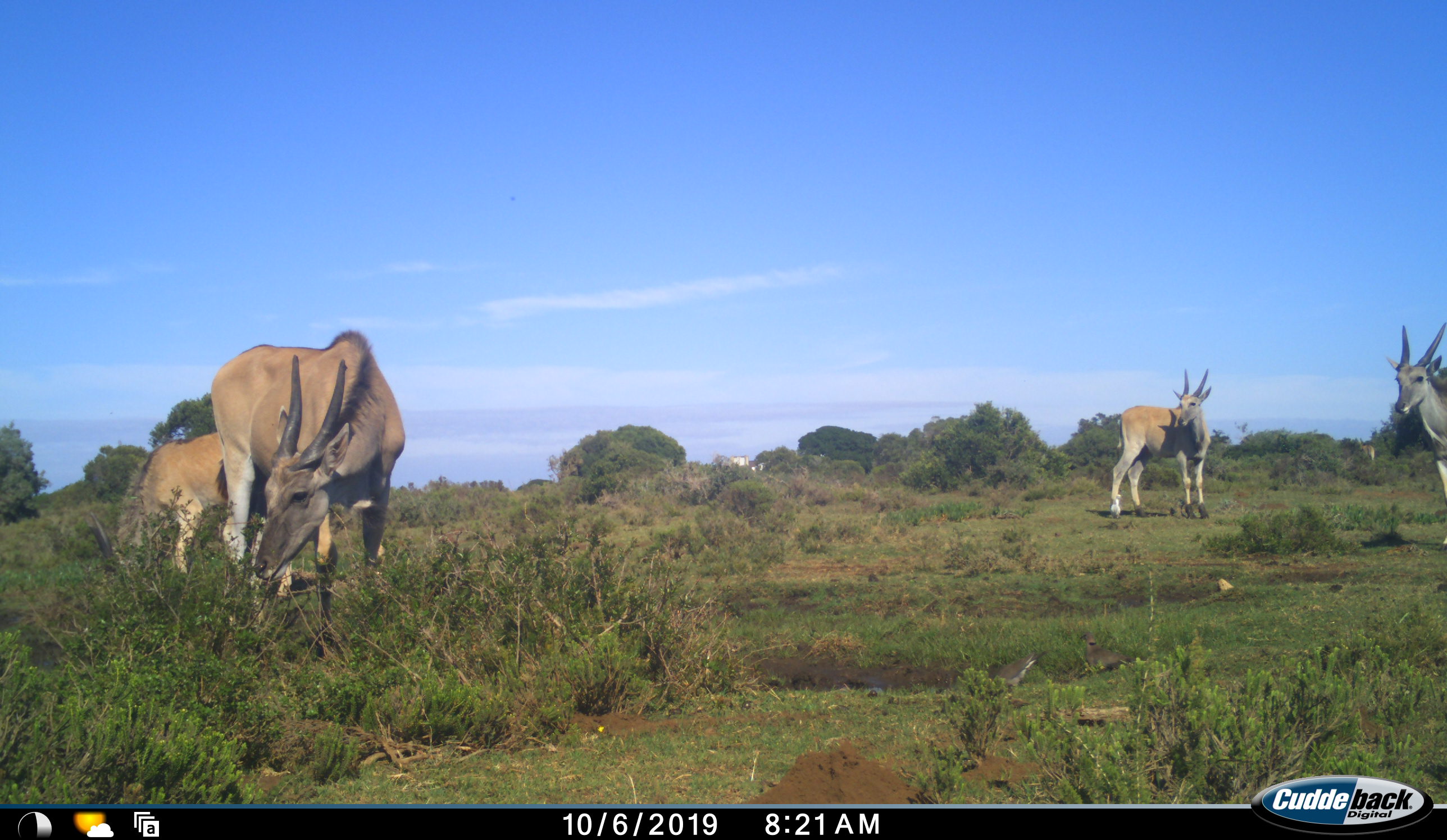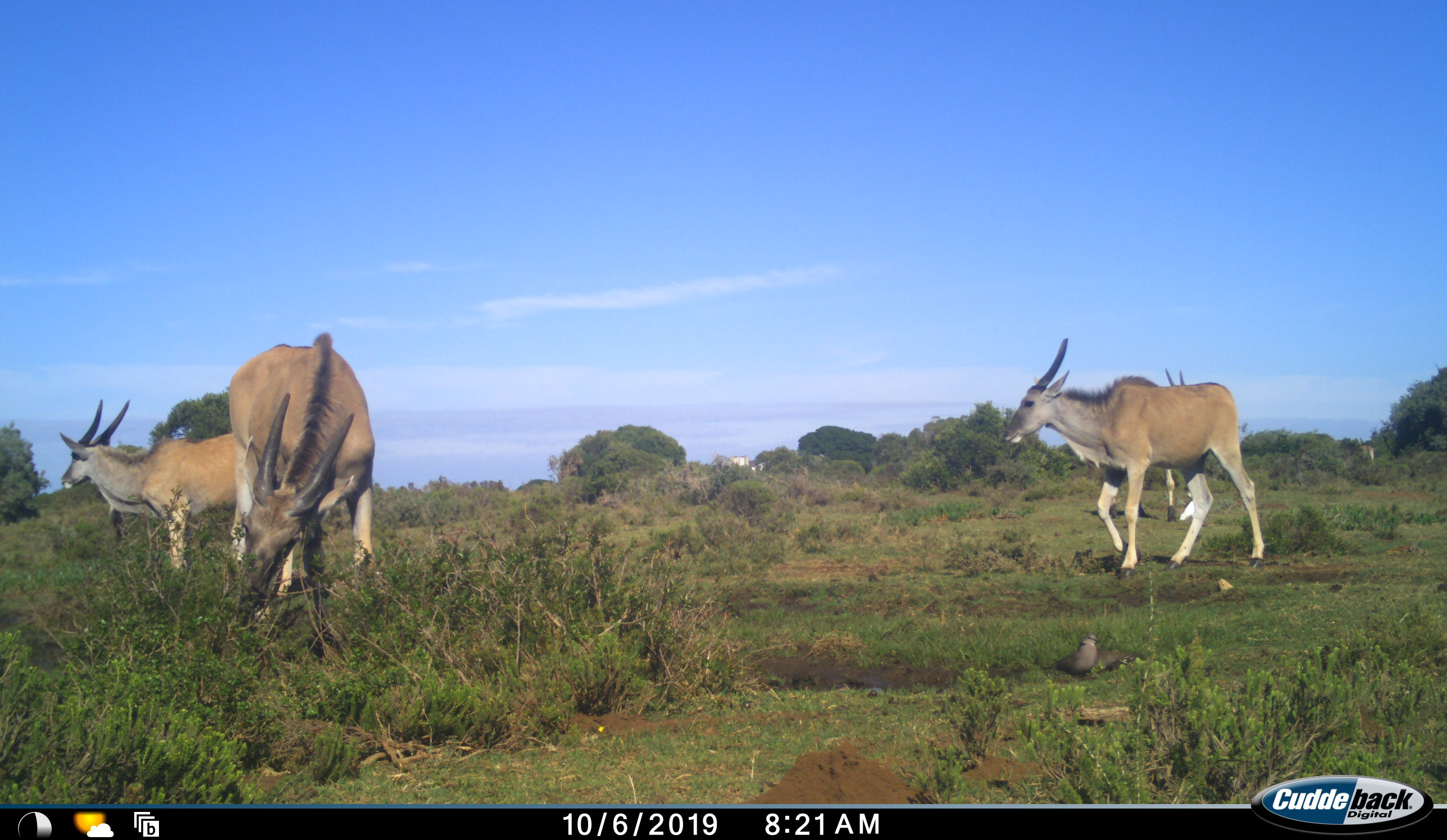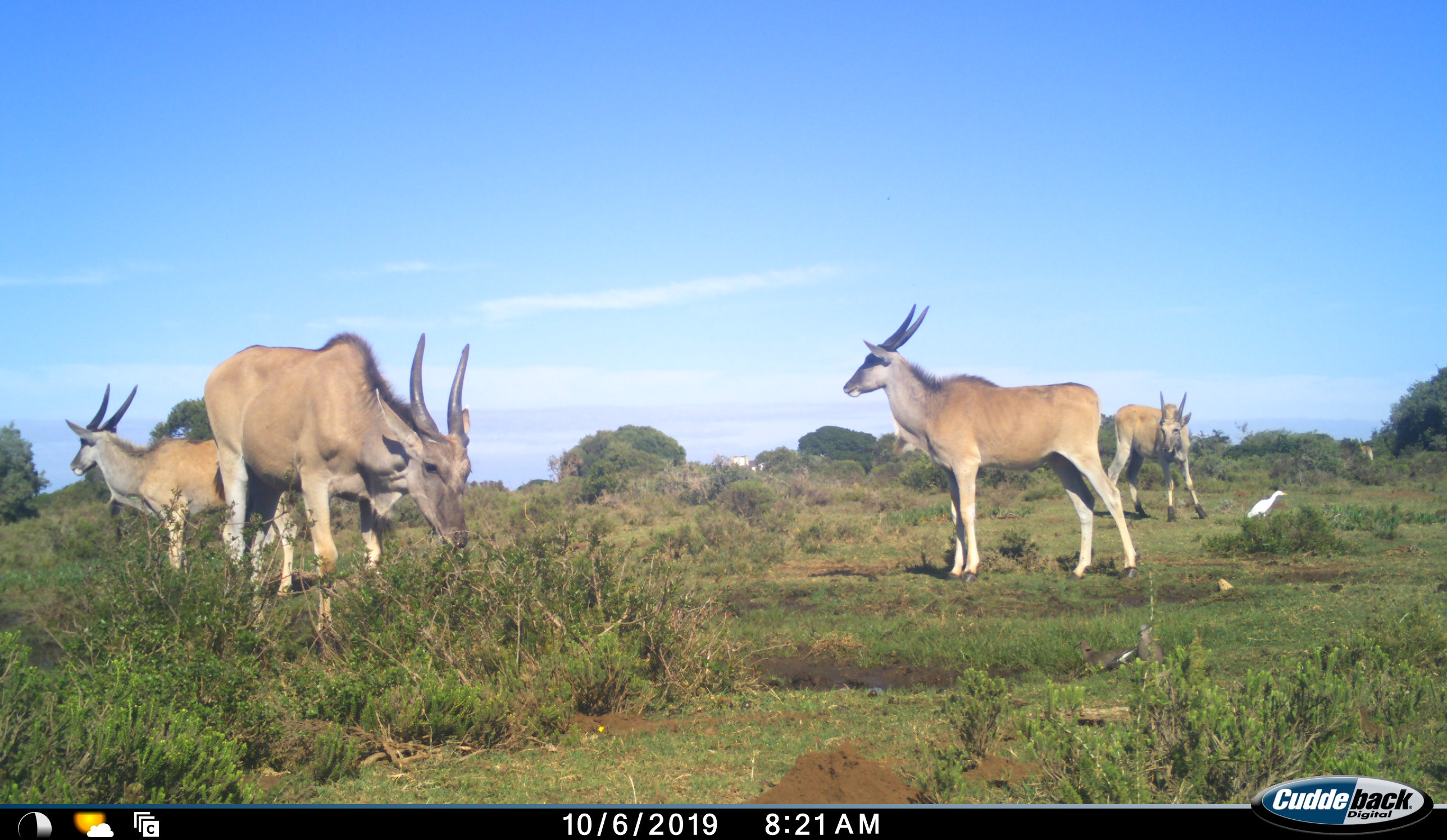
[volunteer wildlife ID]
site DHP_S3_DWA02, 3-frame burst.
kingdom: Animalia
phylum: Chordata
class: Mammalia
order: Artiodactyla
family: Bovidae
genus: Tragelaphus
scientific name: Tragelaphus oryx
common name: eland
Eland (Tragelaphus oryx), count 4. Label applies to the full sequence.